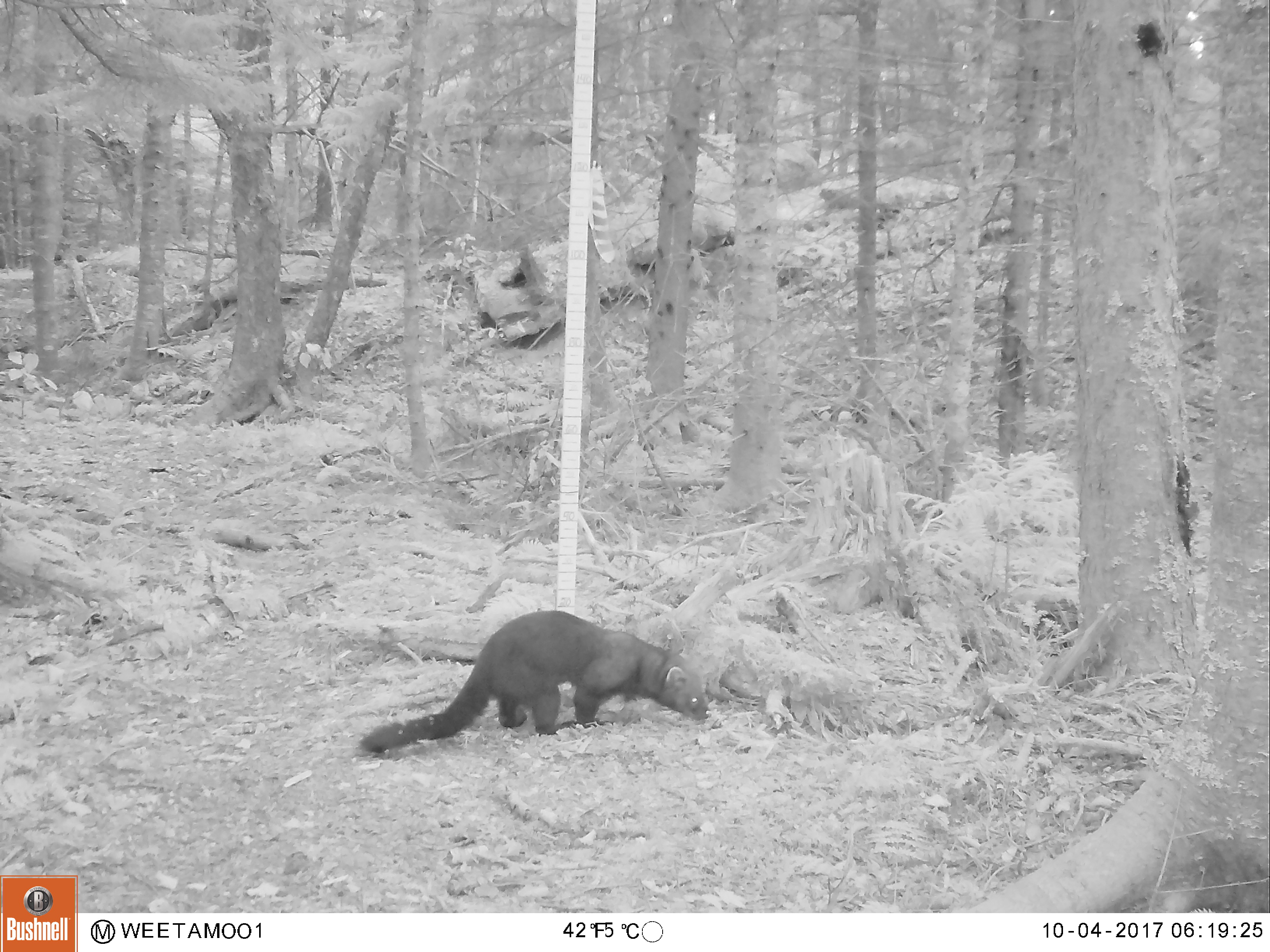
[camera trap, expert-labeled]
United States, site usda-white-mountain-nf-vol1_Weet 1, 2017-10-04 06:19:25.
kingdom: Animalia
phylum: Chordata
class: Mammalia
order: Carnivora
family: Mustelidae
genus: Pekania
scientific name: Pekania pennanti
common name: fisher